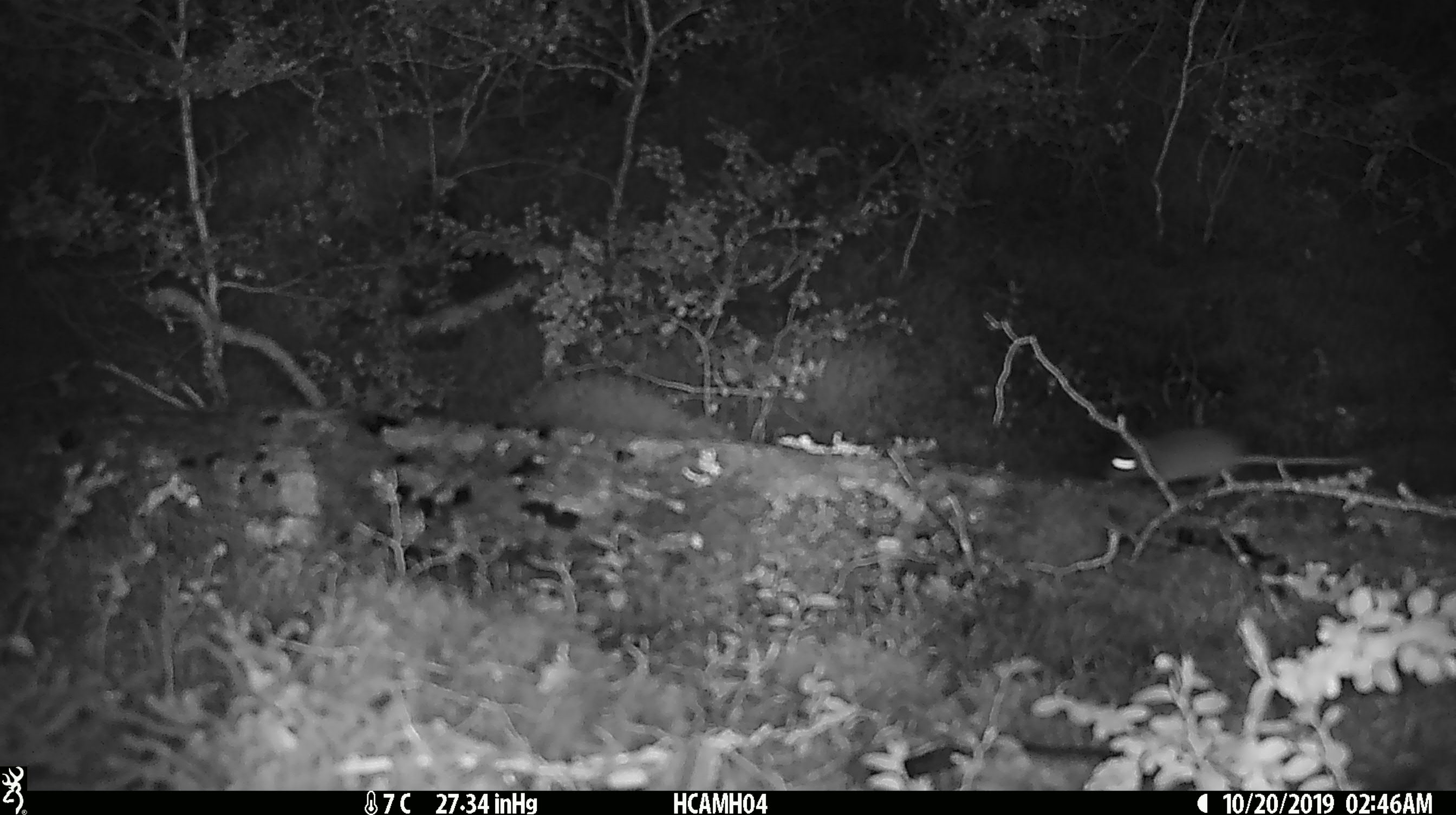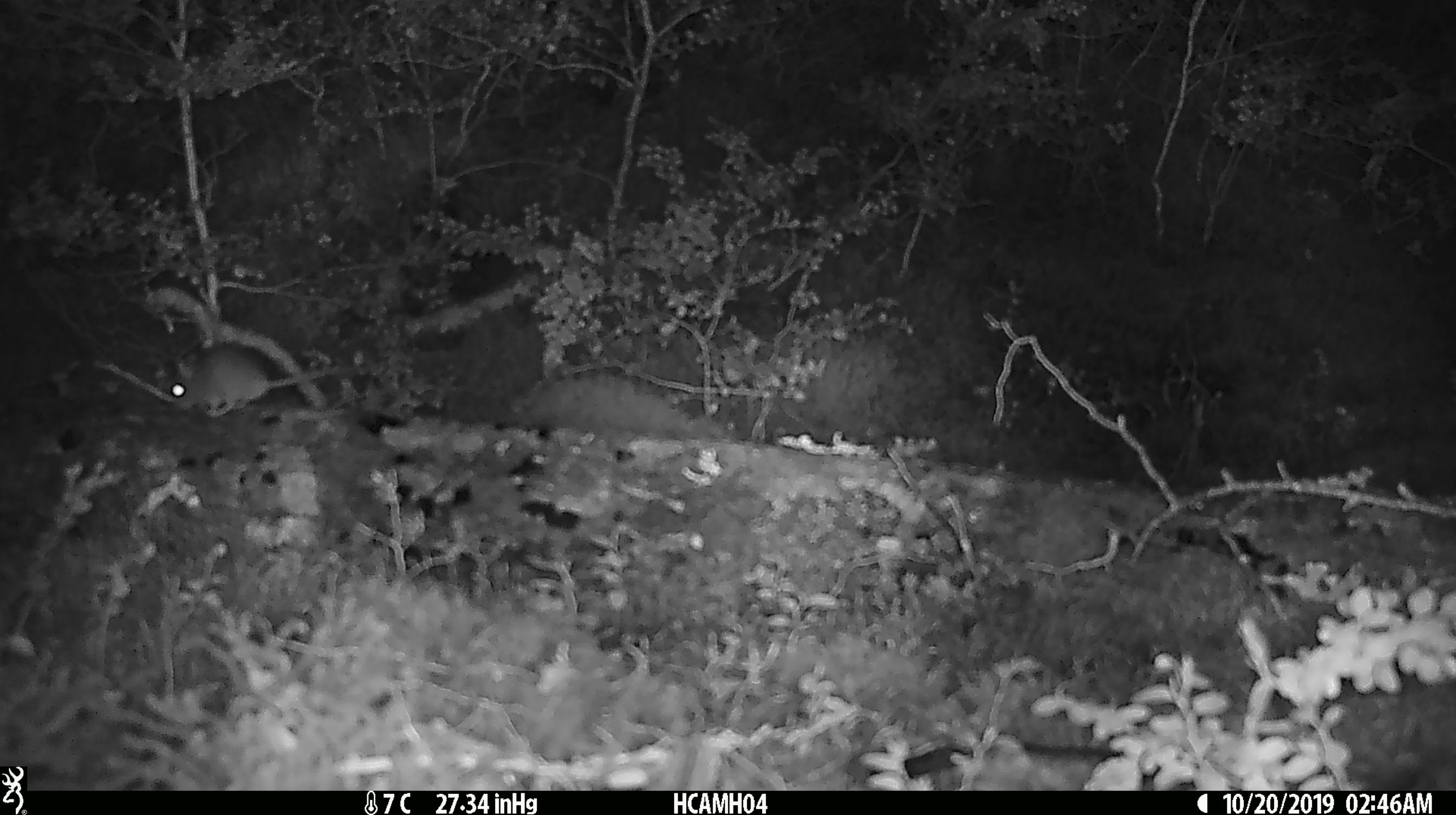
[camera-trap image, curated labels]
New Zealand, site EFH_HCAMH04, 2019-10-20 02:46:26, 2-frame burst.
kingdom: Animalia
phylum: Chordata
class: Mammalia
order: Rodentia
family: Muridae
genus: Mus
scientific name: Mus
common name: mouse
Mouse (Mus).